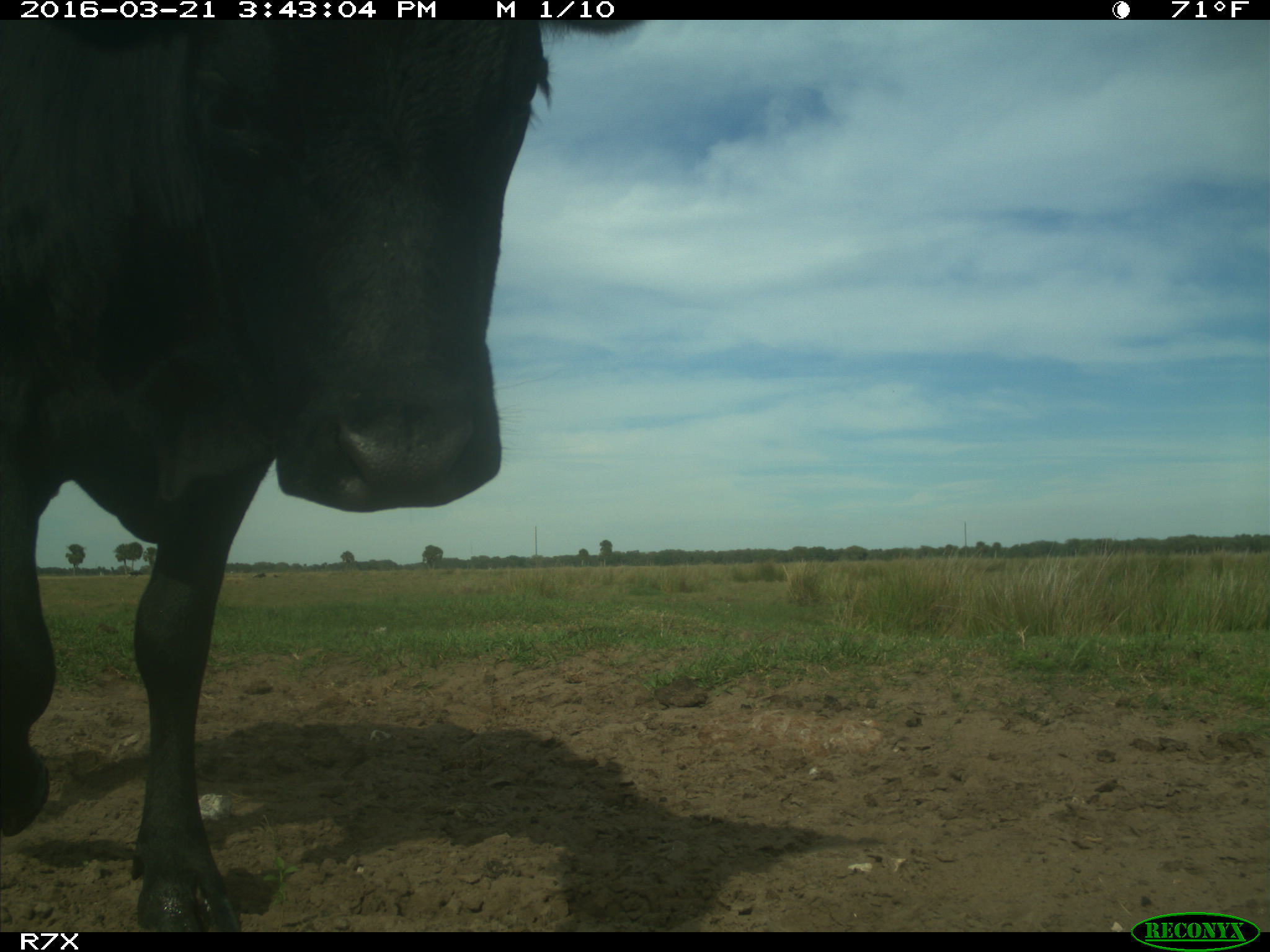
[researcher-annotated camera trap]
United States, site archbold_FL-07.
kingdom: Animalia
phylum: Chordata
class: Mammalia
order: Artiodactyla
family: Bovidae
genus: Bos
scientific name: Bos taurus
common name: domestic cow